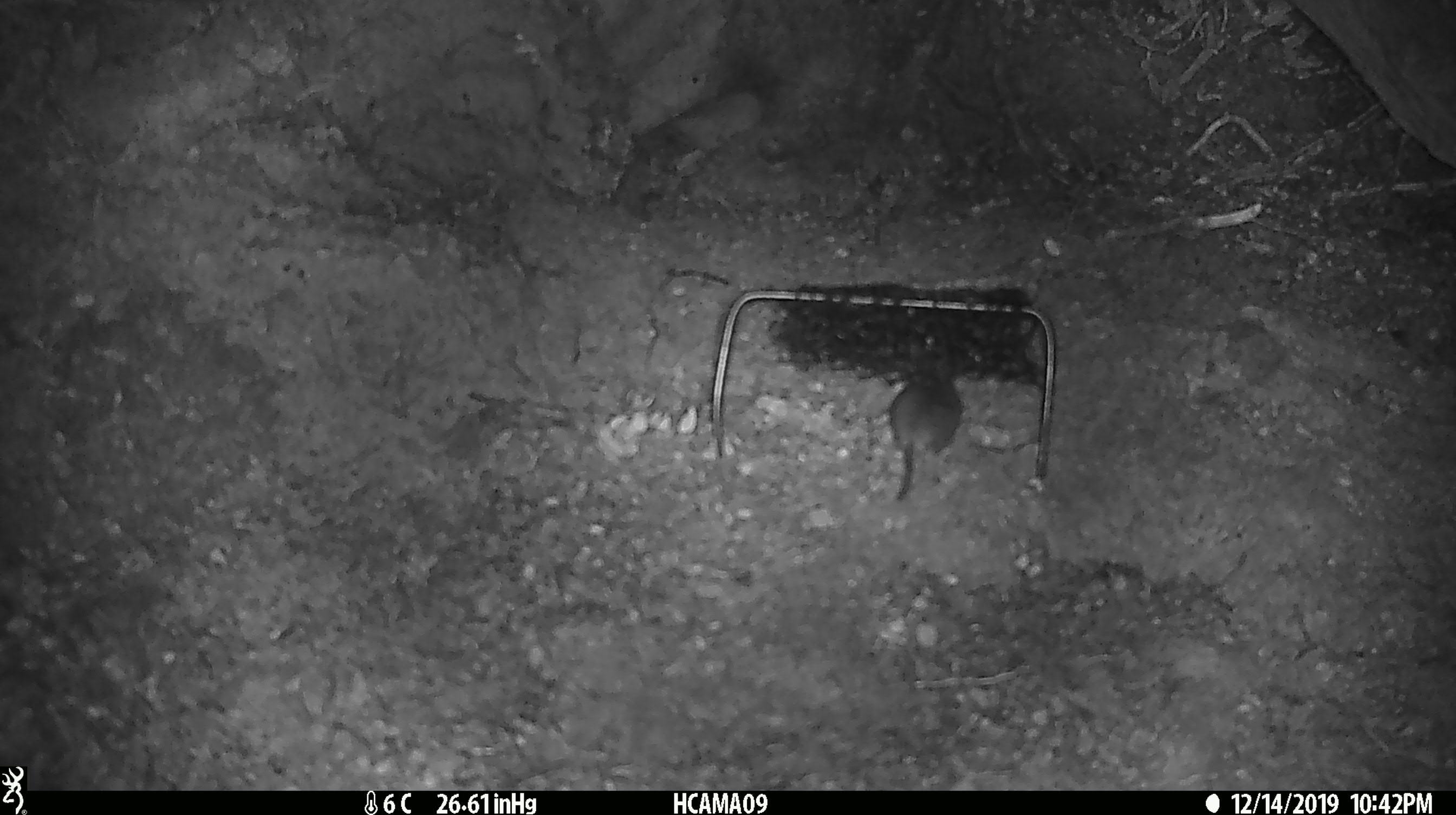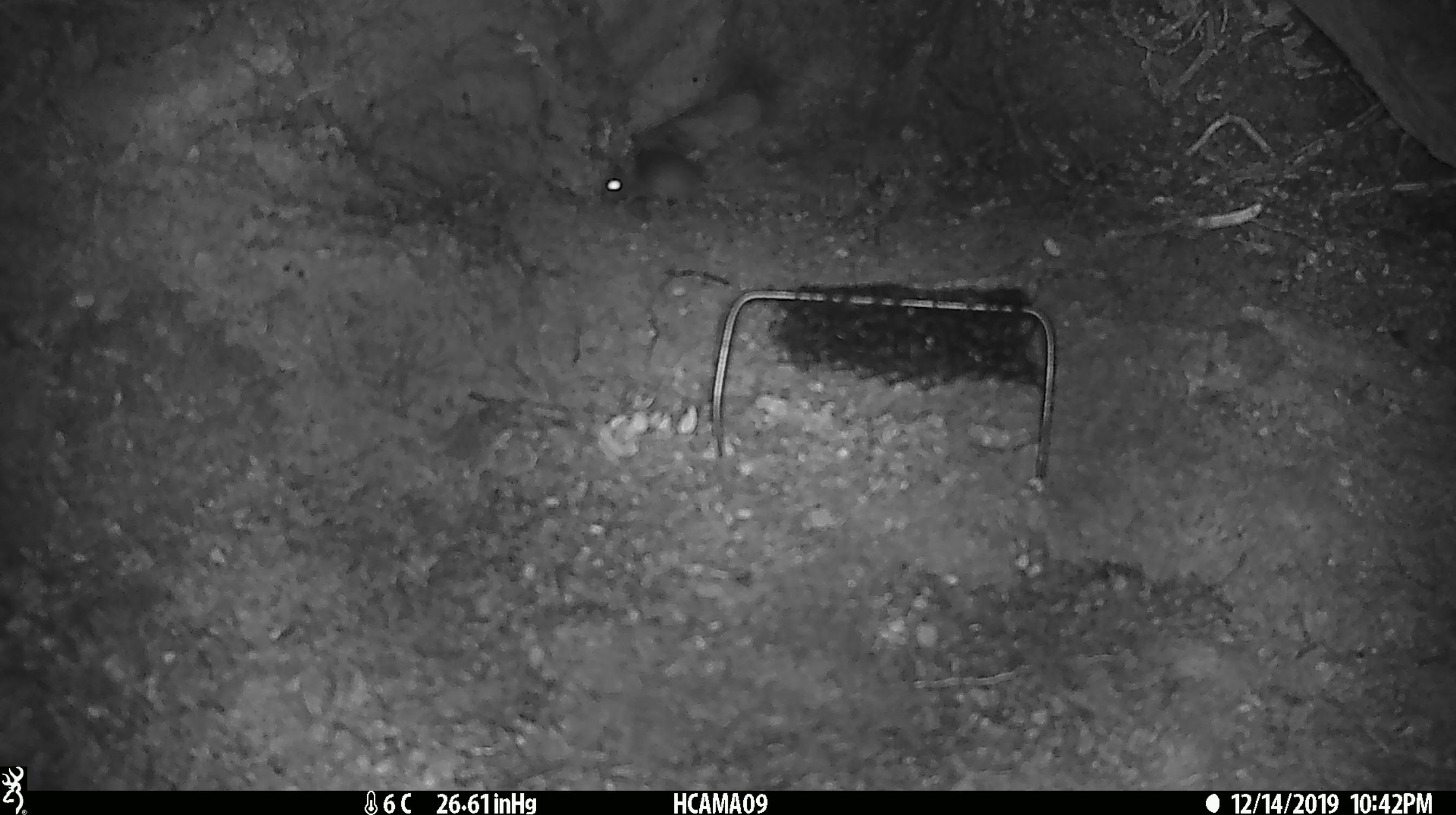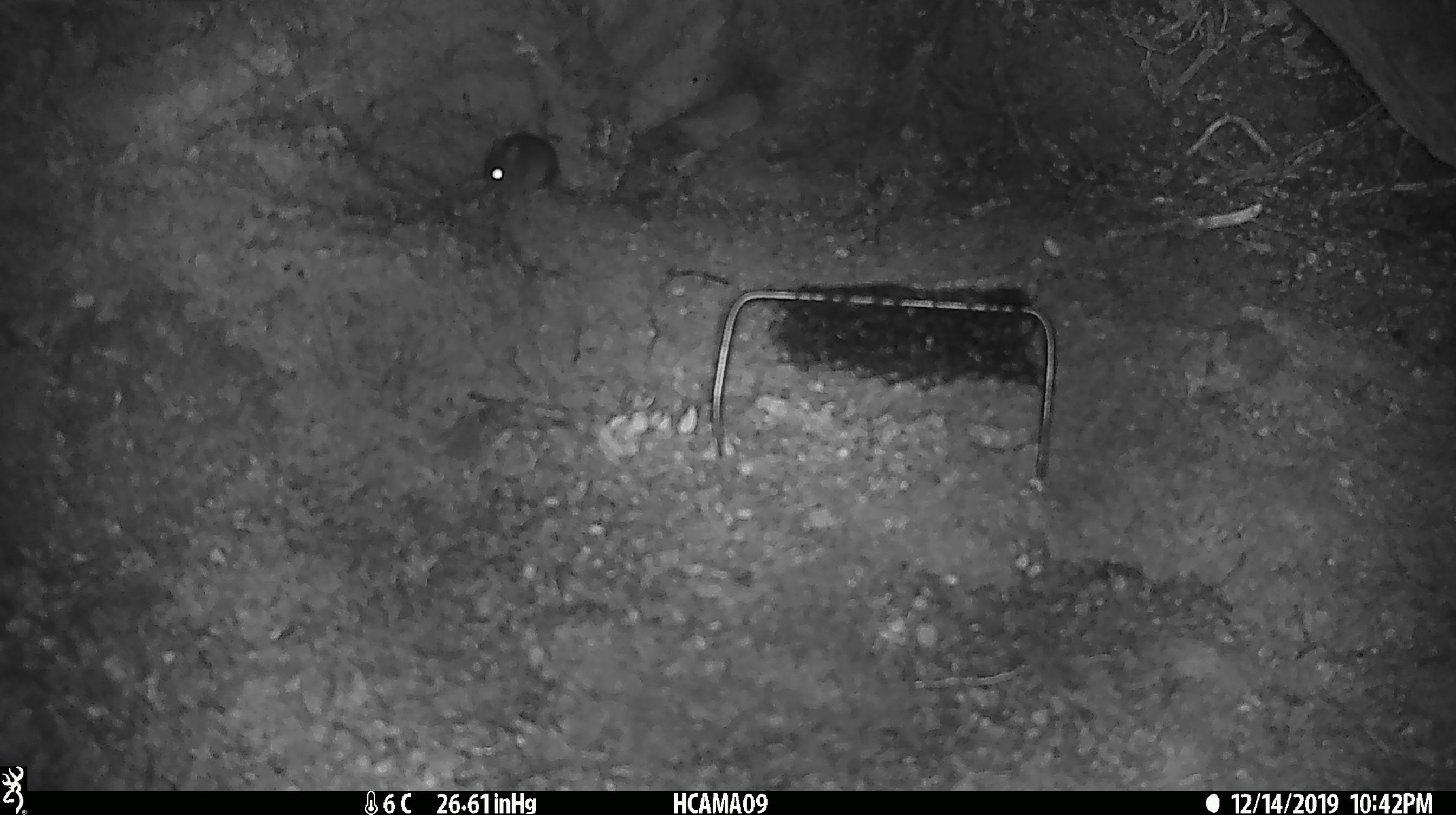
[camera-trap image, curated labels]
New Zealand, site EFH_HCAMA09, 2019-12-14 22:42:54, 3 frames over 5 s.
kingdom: Animalia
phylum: Chordata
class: Mammalia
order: Rodentia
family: Muridae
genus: Mus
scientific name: Mus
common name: mouse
Mouse (Mus).